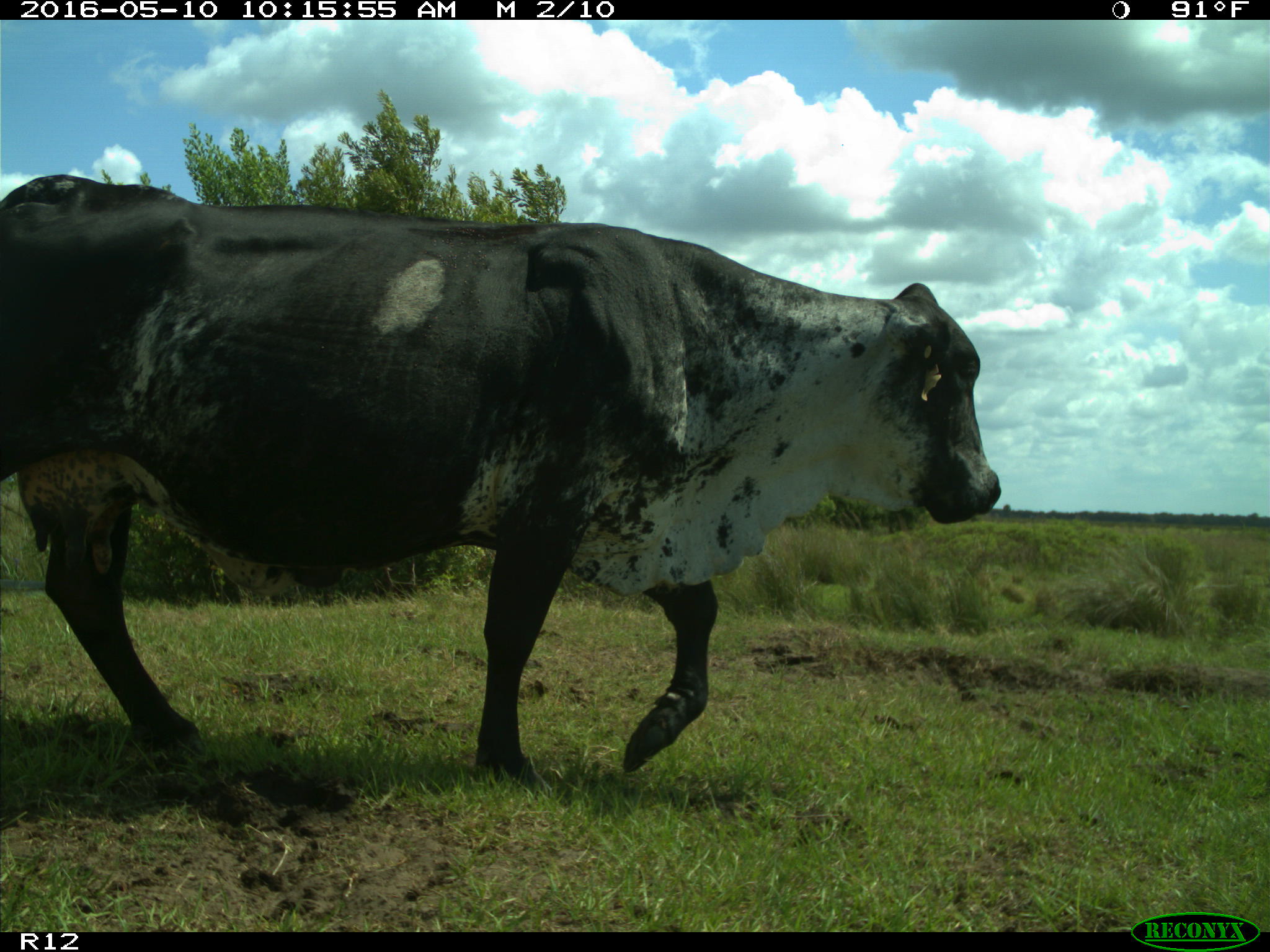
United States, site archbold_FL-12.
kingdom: Animalia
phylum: Chordata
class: Mammalia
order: Artiodactyla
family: Bovidae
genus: Bos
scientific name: Bos taurus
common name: domestic cow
Bos taurus (domestic cow).